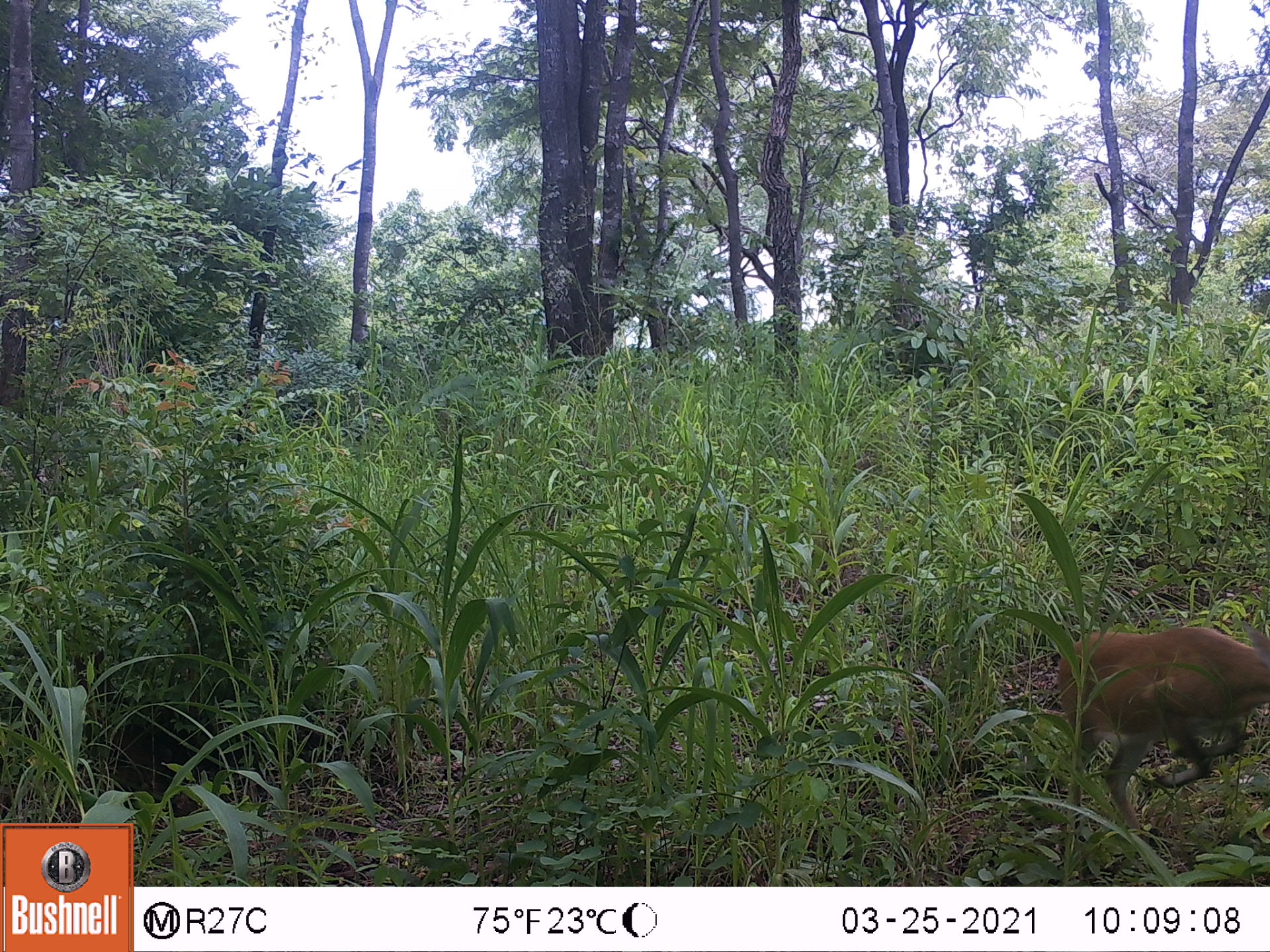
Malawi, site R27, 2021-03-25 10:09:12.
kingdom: Animalia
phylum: Chordata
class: Mammalia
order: Artiodactyla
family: Bovidae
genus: Sylvicapra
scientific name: Sylvicapra grimmia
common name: common duiker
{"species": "common duiker (Sylvicapra grimmia)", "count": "1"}